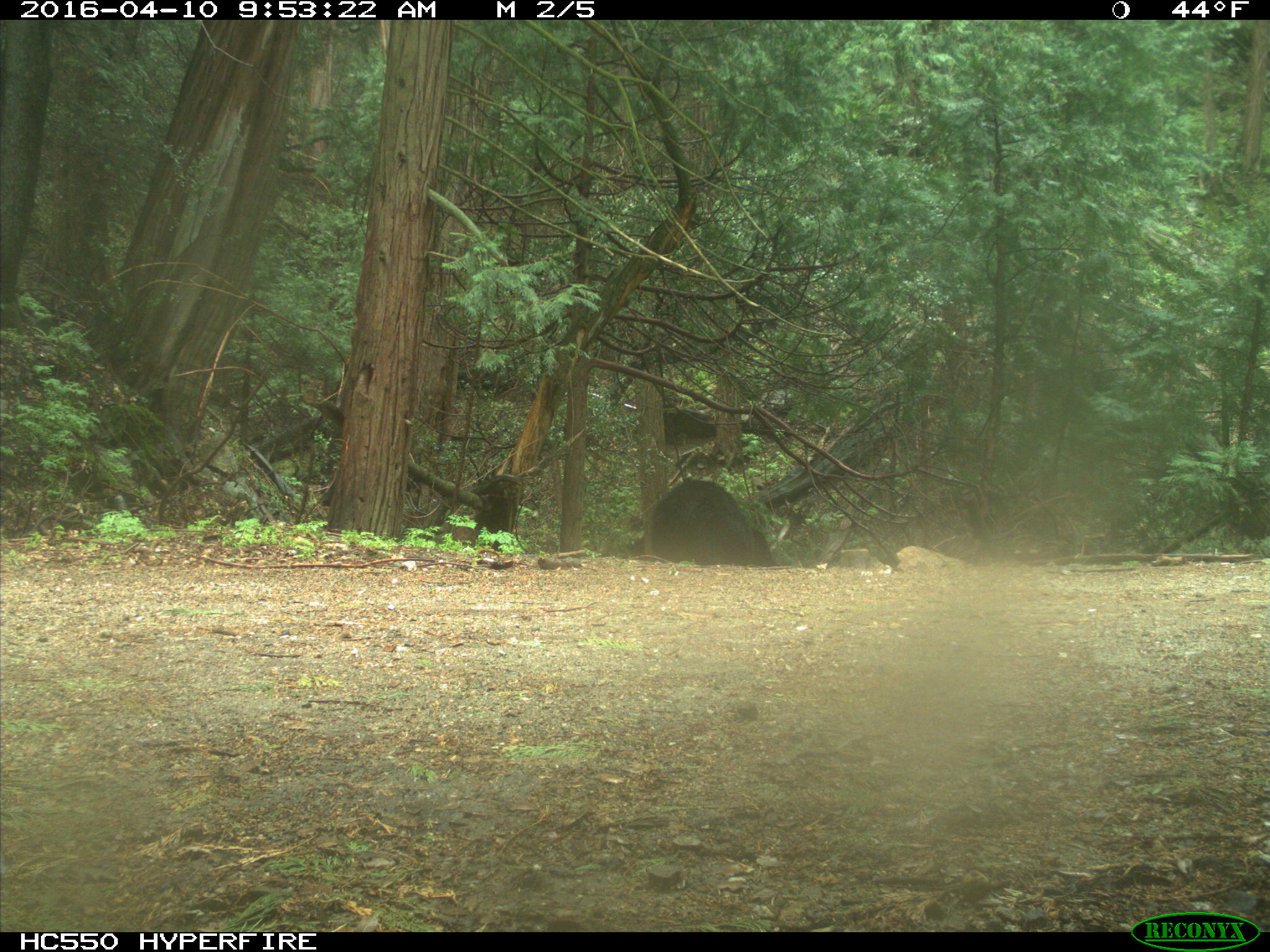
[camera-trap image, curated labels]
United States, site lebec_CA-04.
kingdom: Animalia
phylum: Chordata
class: Mammalia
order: Carnivora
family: Ursidae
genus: Ursus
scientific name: Ursus americanus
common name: american black bear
Ursus americanus (american black bear).